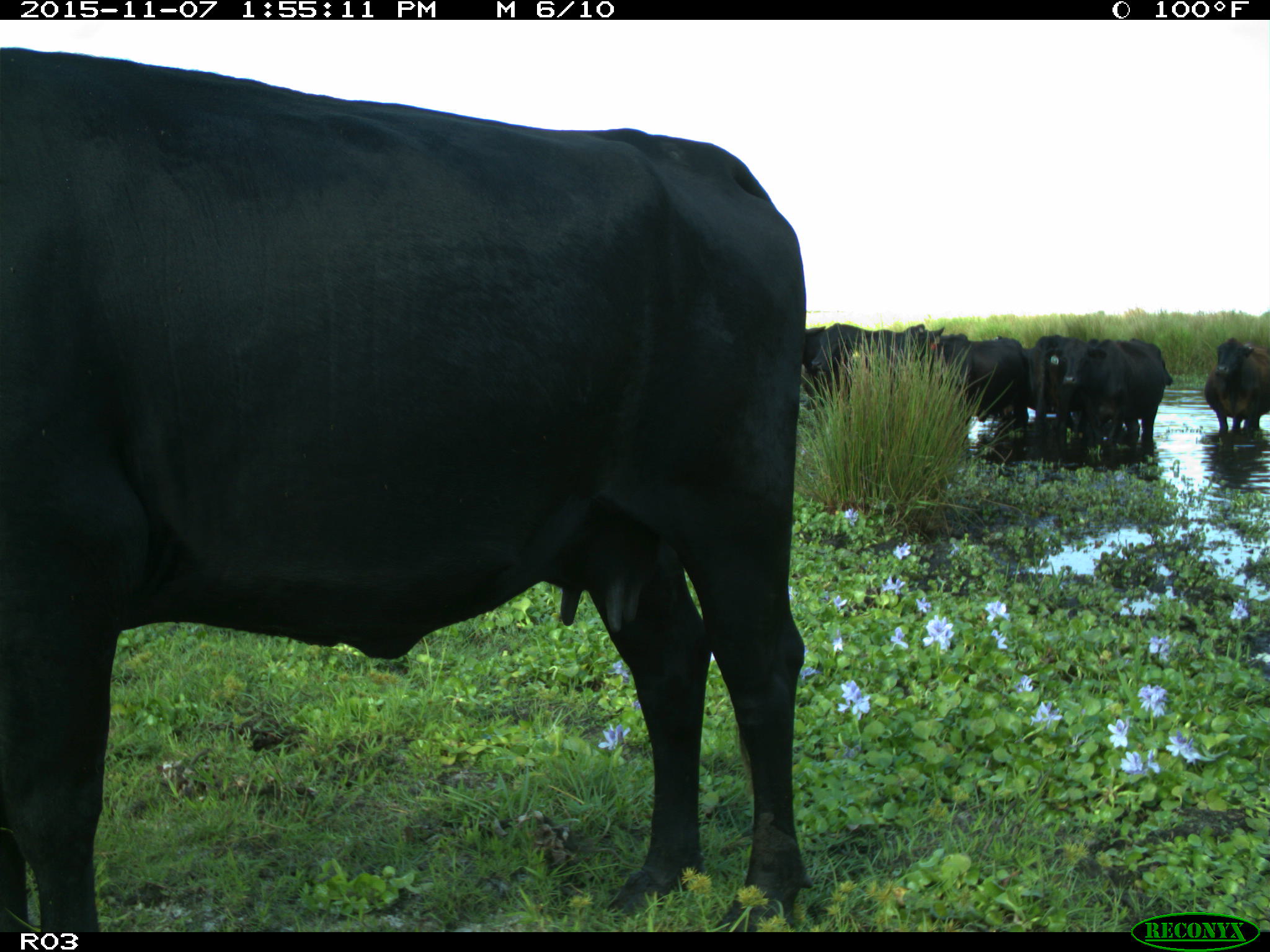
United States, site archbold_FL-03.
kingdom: Animalia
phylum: Chordata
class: Mammalia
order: Artiodactyla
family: Bovidae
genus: Bos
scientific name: Bos taurus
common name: domestic cow